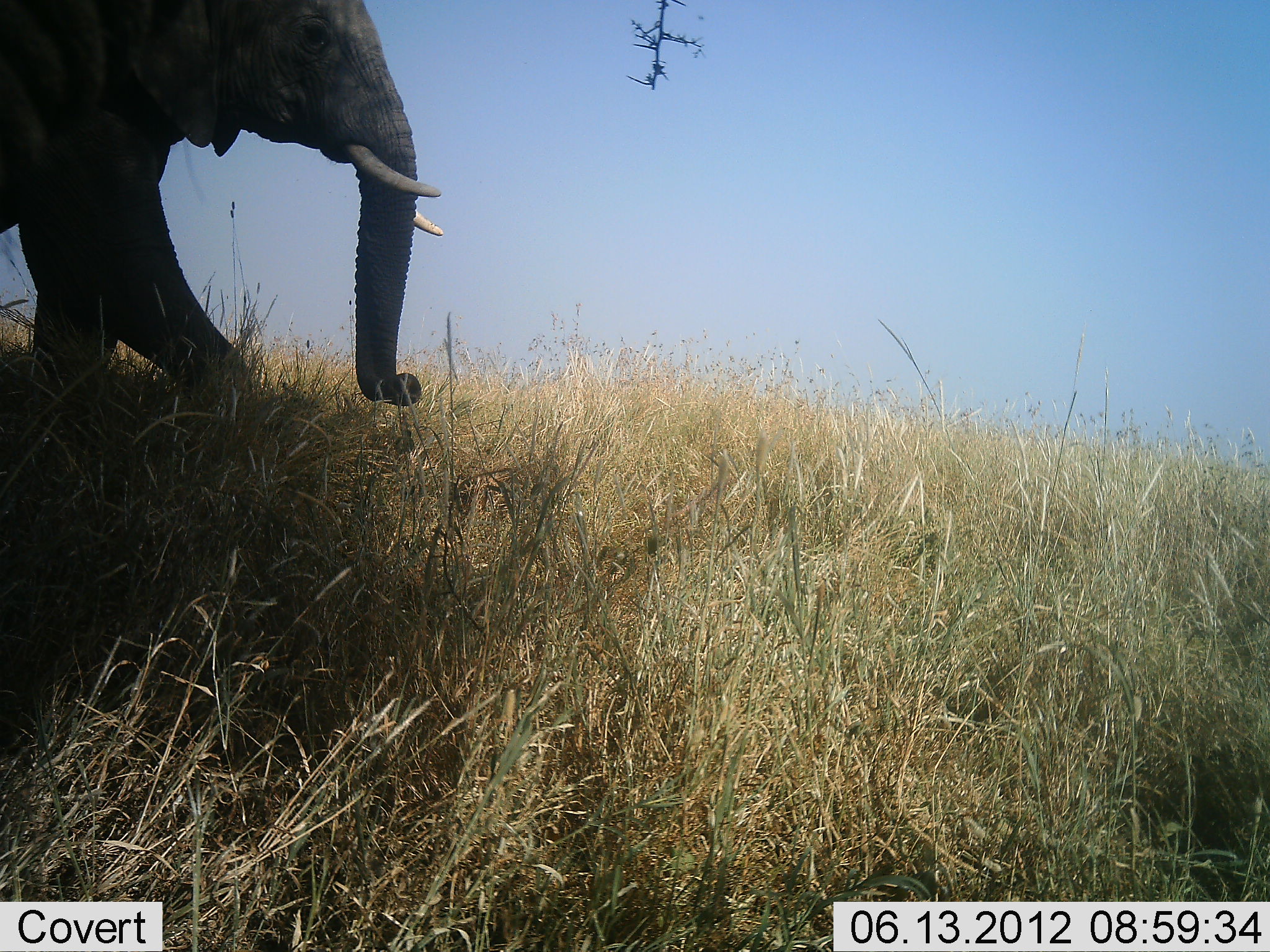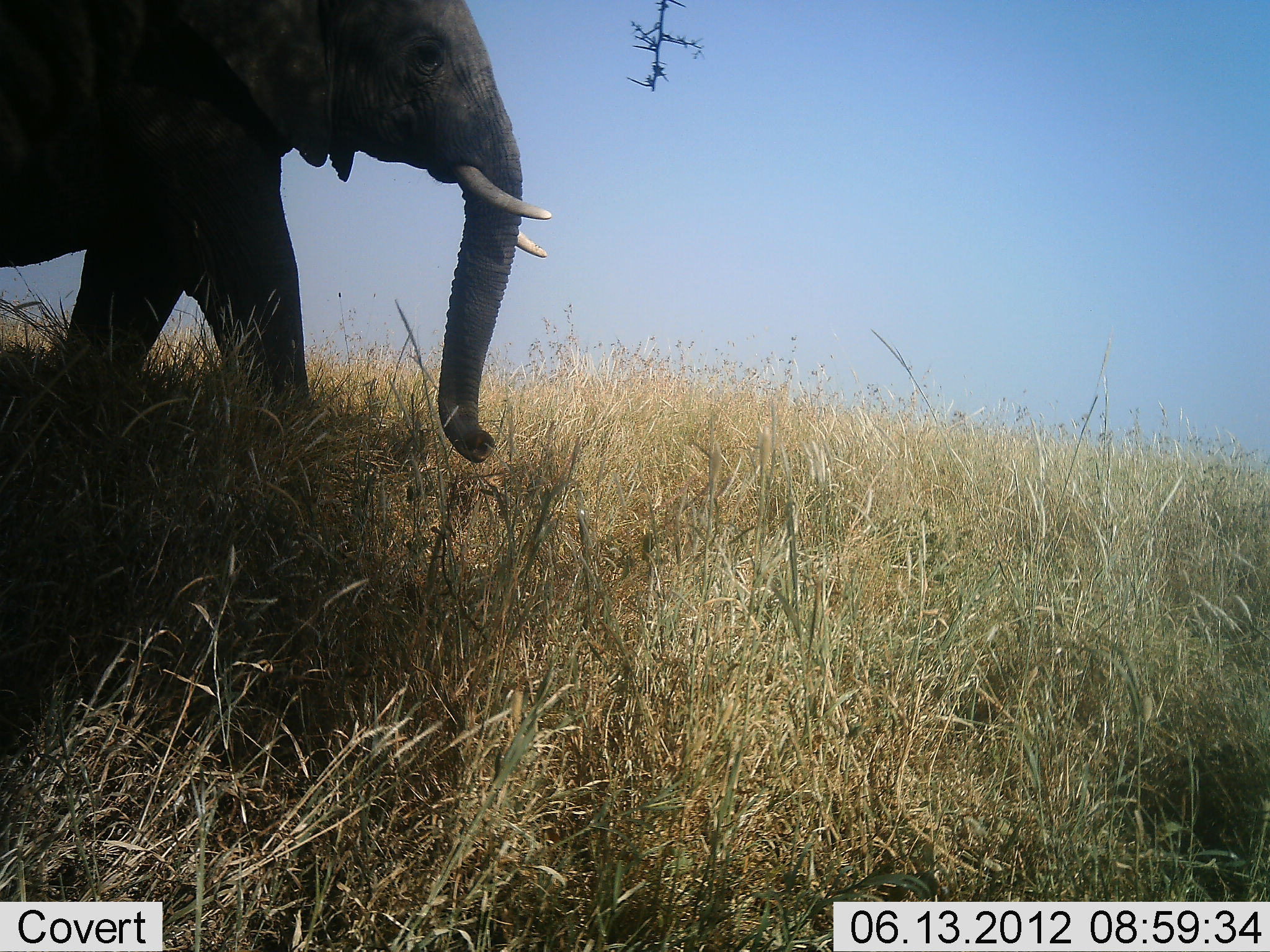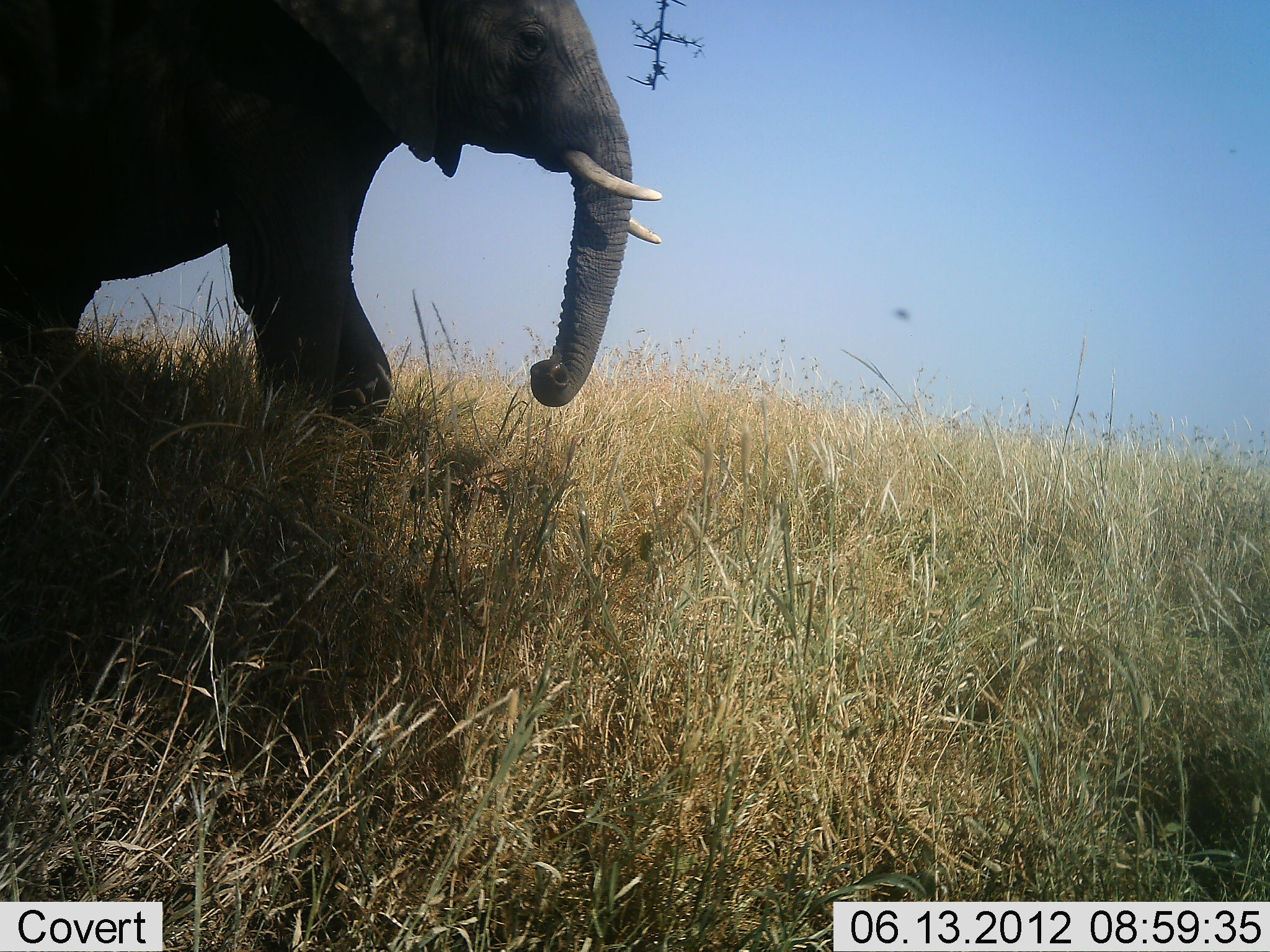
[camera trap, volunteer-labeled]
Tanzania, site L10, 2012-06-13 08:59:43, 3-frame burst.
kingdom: Animalia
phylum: Chordata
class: Mammalia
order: Proboscidea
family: Elephantidae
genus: Loxodonta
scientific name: Loxodonta africana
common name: african bush elephant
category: elephant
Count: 1.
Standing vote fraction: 0%.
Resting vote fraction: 0%.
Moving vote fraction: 100%.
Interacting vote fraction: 0%.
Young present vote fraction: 0%.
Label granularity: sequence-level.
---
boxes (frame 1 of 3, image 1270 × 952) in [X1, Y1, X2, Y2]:
animal: [0, 0, 445, 406]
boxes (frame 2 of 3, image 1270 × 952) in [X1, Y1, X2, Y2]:
animal: [0, 0, 551, 463]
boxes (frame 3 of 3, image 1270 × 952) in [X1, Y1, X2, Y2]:
animal: [0, 0, 663, 425]